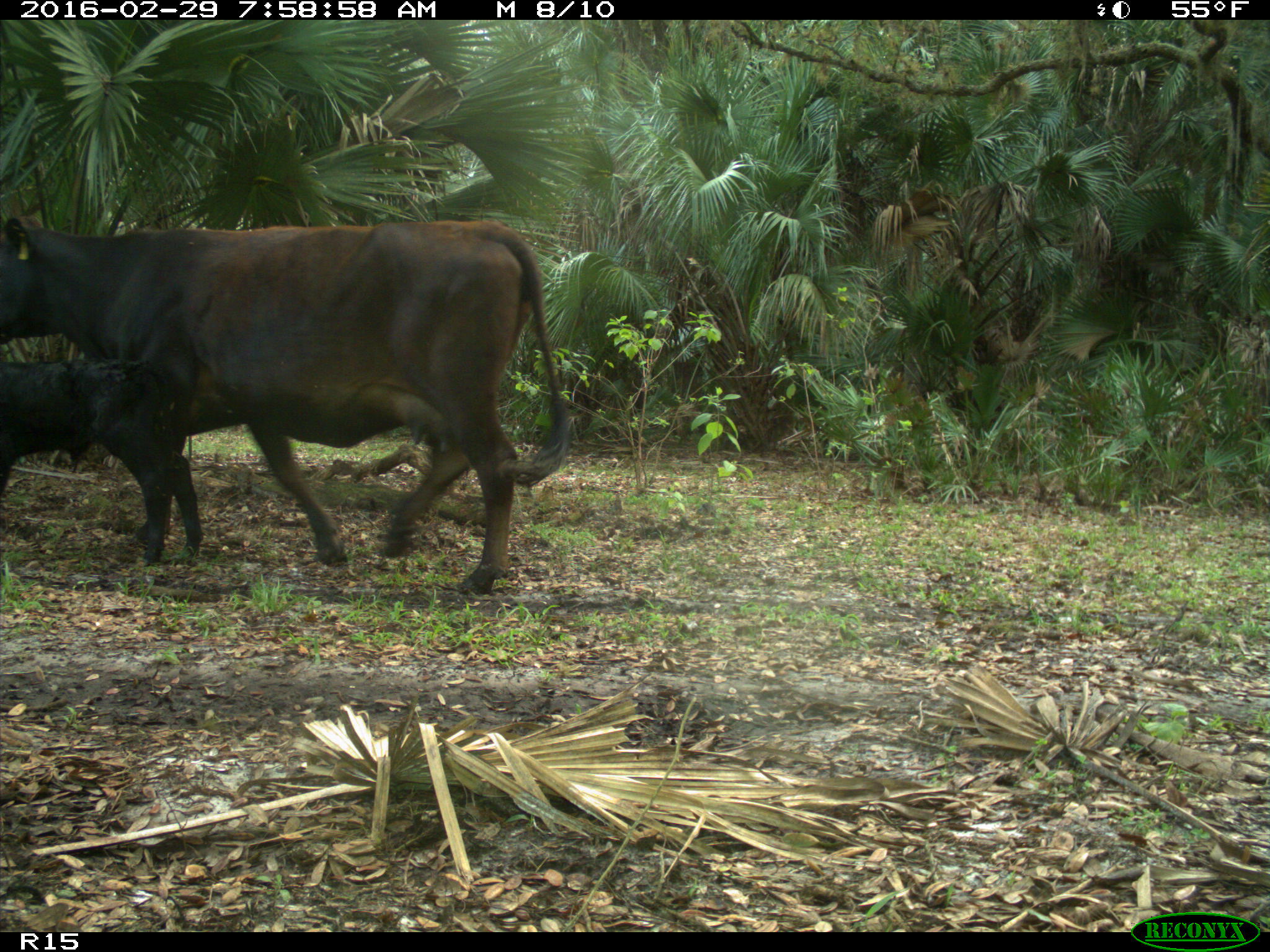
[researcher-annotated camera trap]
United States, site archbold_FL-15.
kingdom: Animalia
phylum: Chordata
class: Mammalia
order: Artiodactyla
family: Bovidae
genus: Bos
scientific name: Bos taurus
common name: domestic cow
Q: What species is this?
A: Bos taurus (domestic cow).